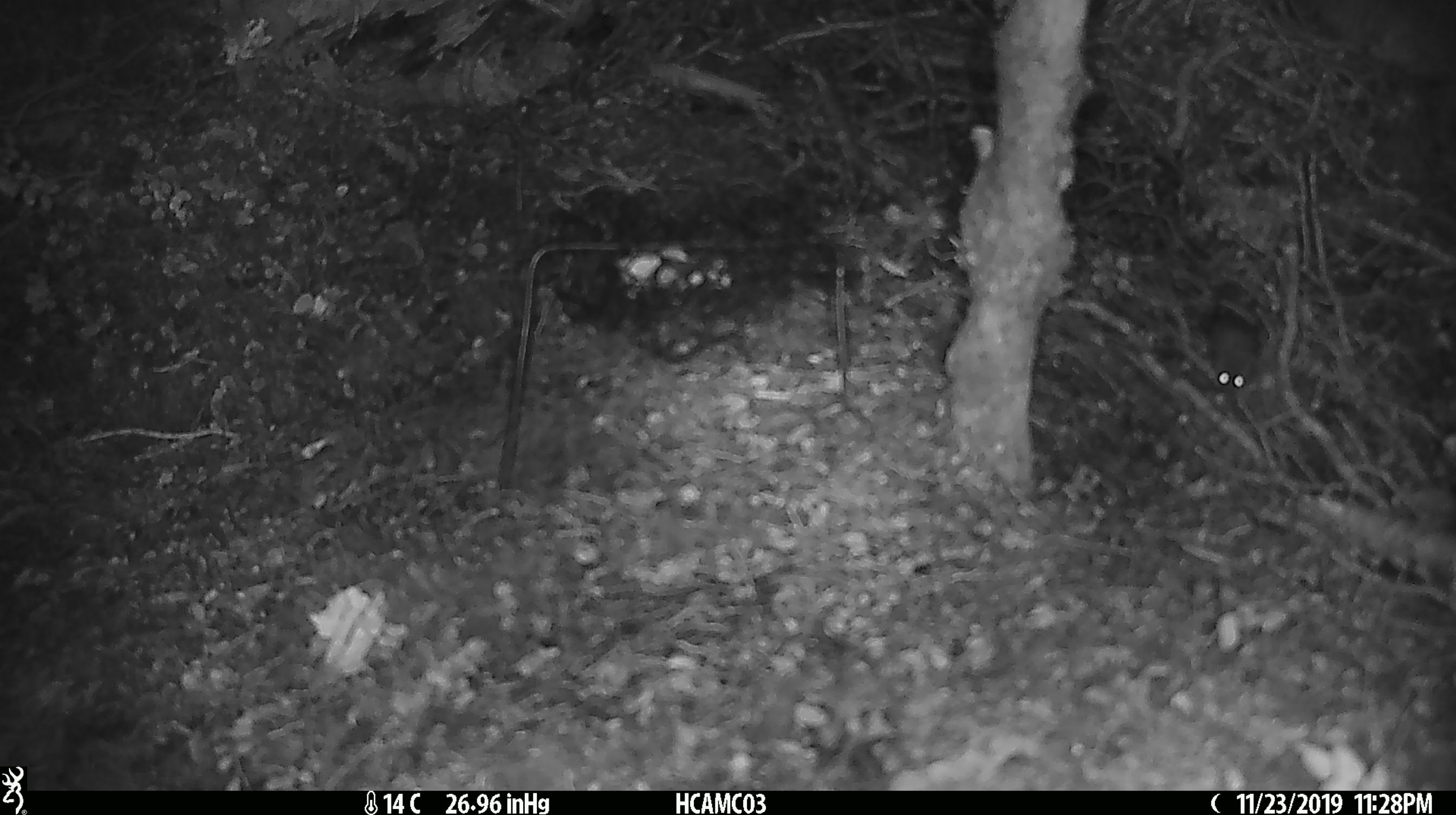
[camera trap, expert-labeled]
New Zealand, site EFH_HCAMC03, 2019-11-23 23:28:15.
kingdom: Animalia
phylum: Chordata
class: Mammalia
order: Rodentia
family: Muridae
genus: Mus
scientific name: Mus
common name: mouse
Mouse (Mus).